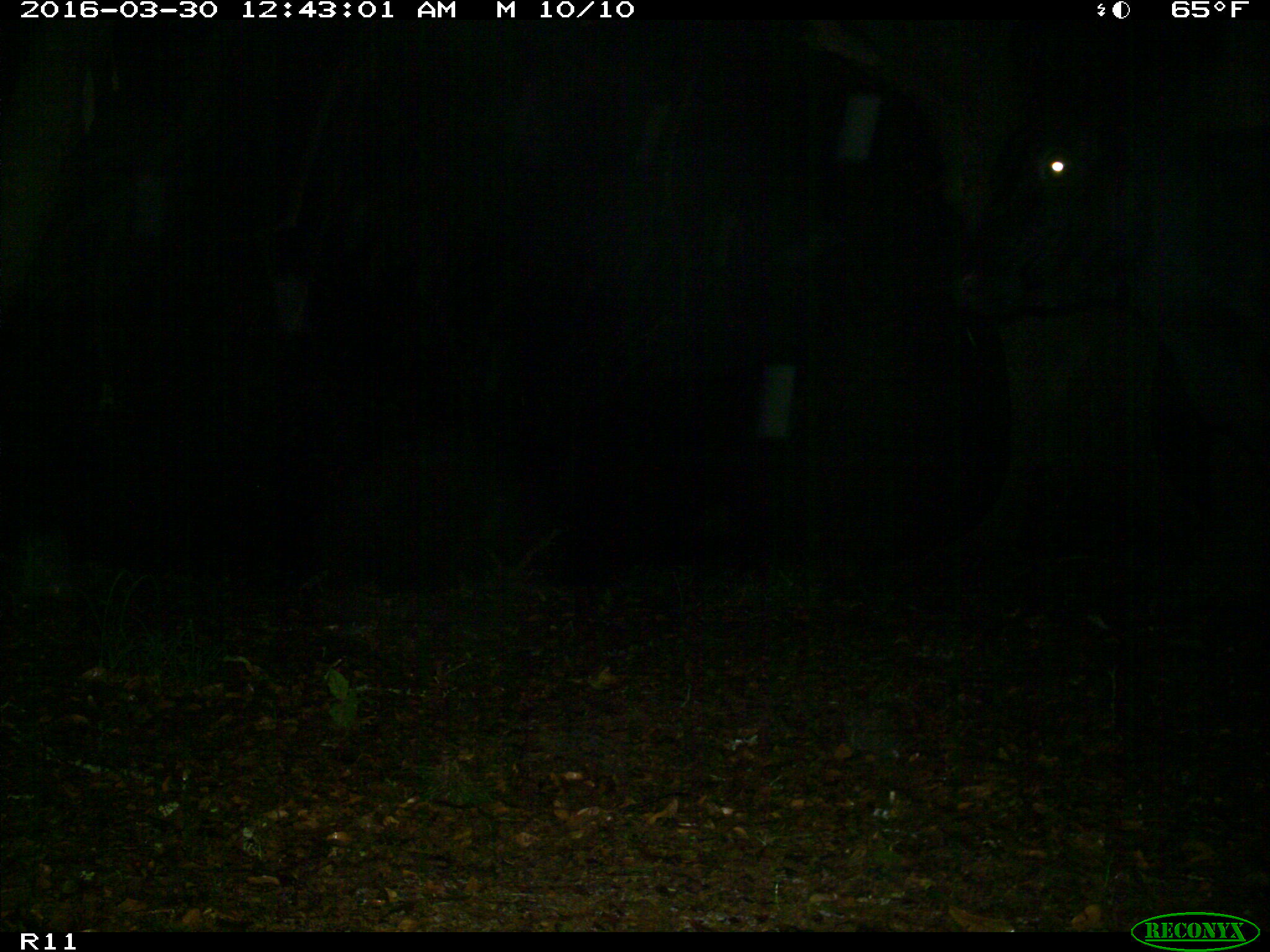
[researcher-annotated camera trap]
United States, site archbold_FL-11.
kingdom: Animalia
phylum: Chordata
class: Mammalia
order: Artiodactyla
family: Bovidae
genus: Bos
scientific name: Bos taurus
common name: domestic cow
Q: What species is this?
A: Bos taurus (domestic cow).